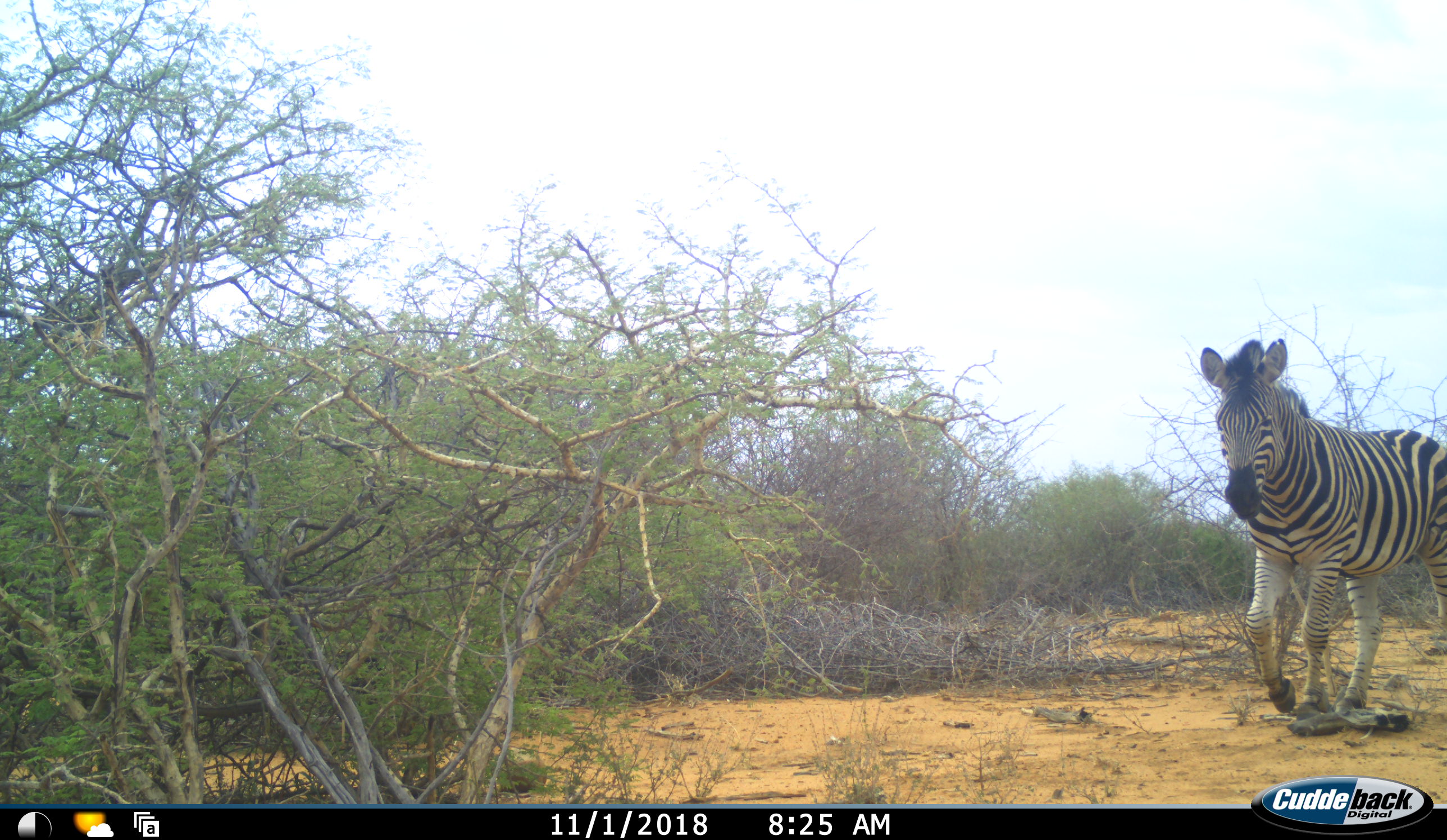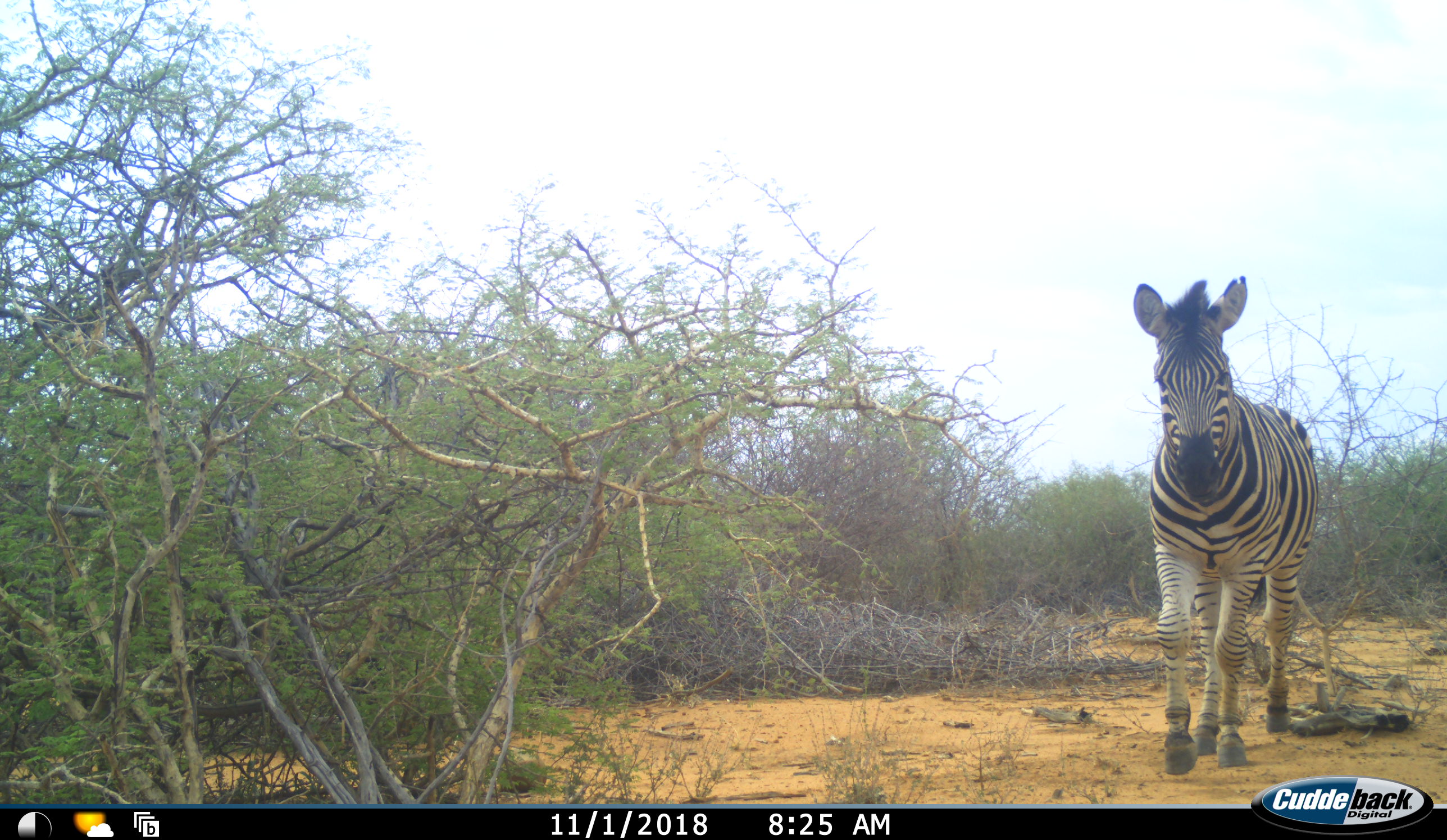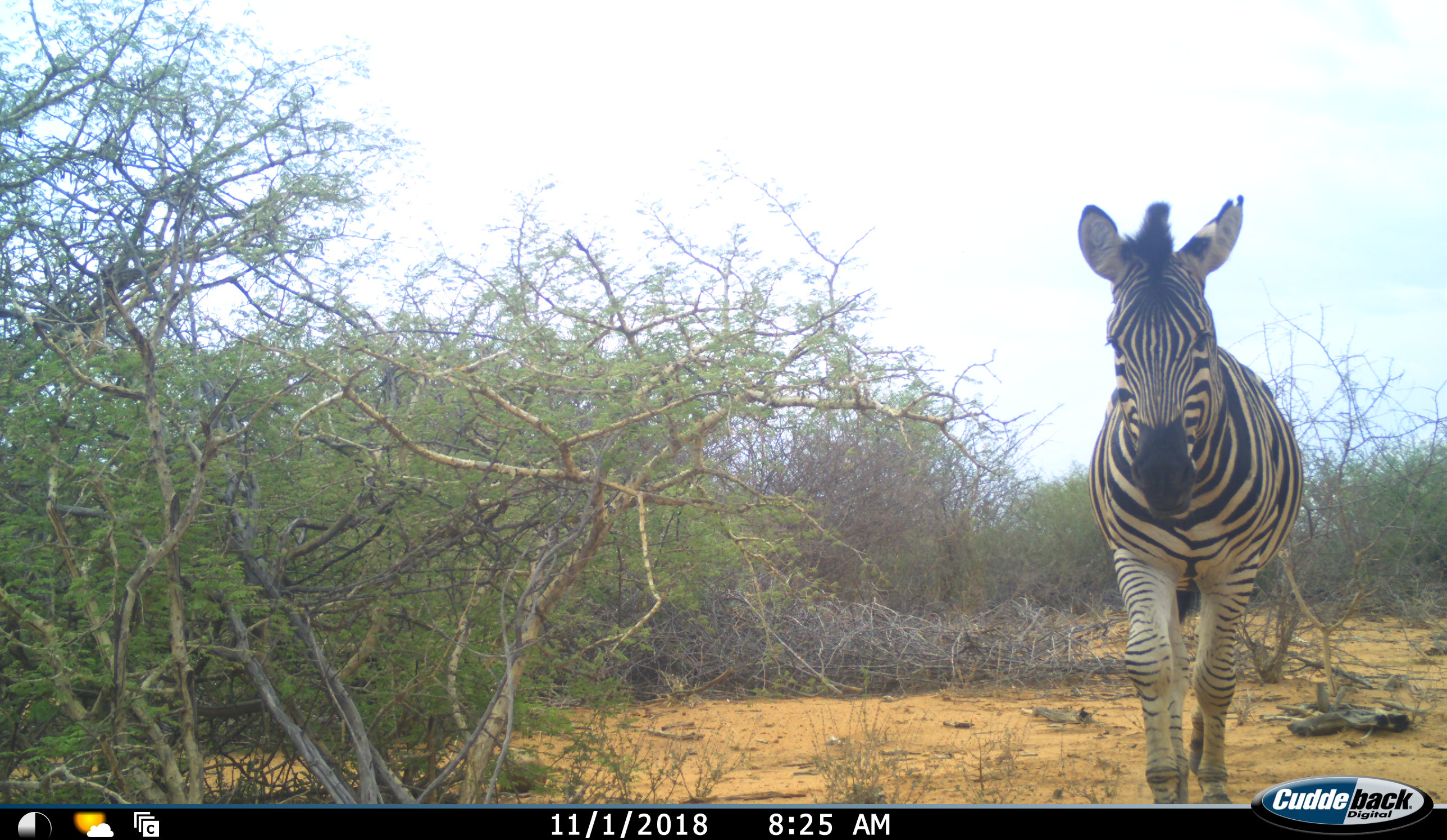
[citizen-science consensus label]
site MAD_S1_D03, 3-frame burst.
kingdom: Animalia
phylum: Chordata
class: Mammalia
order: Perissodactyla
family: Equidae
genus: Equus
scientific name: Equus quagga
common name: plains zebra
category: zebraplains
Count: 1.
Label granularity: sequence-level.